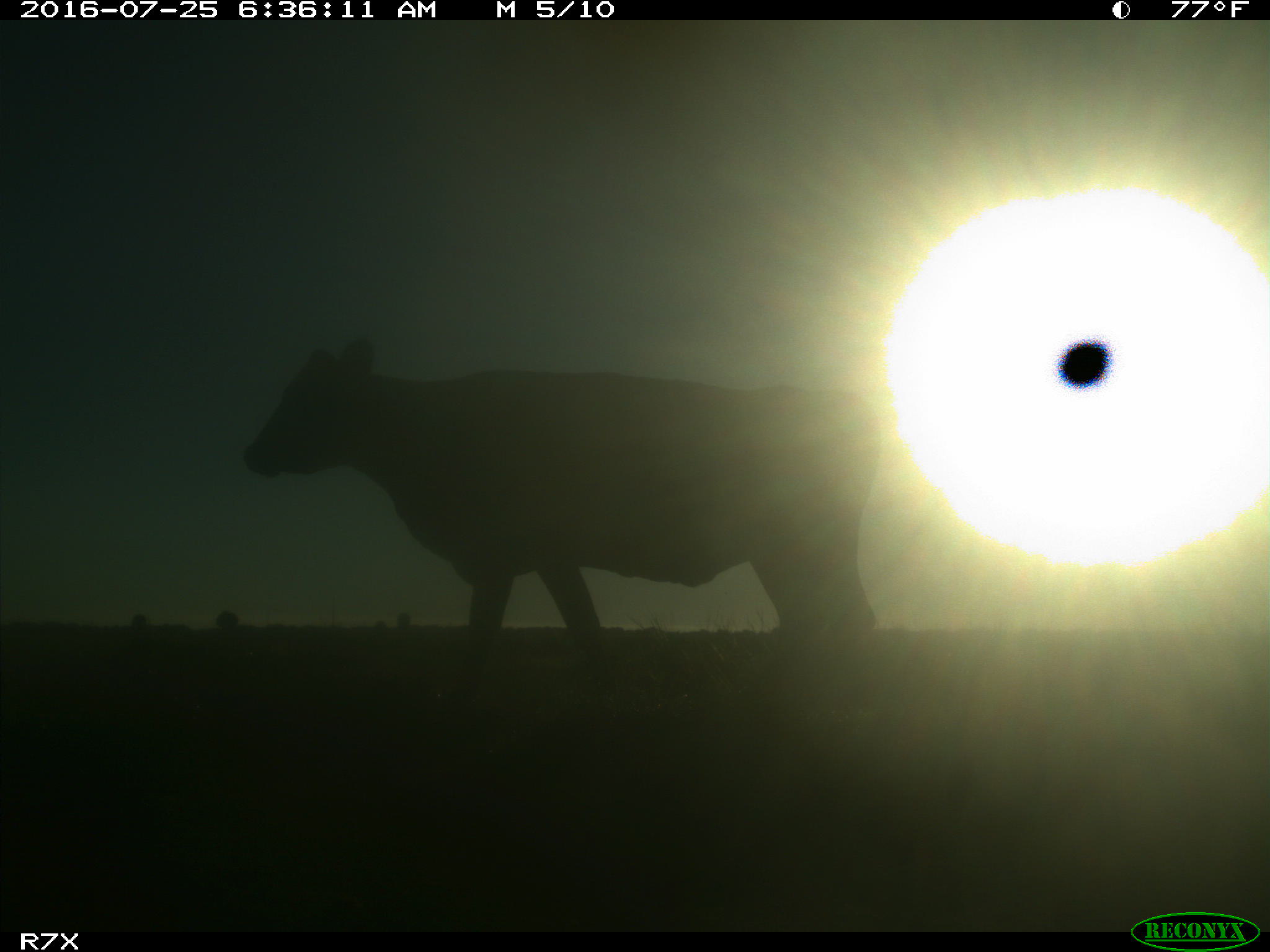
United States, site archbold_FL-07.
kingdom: Animalia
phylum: Chordata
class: Mammalia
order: Artiodactyla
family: Bovidae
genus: Bos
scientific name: Bos taurus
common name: domestic cow